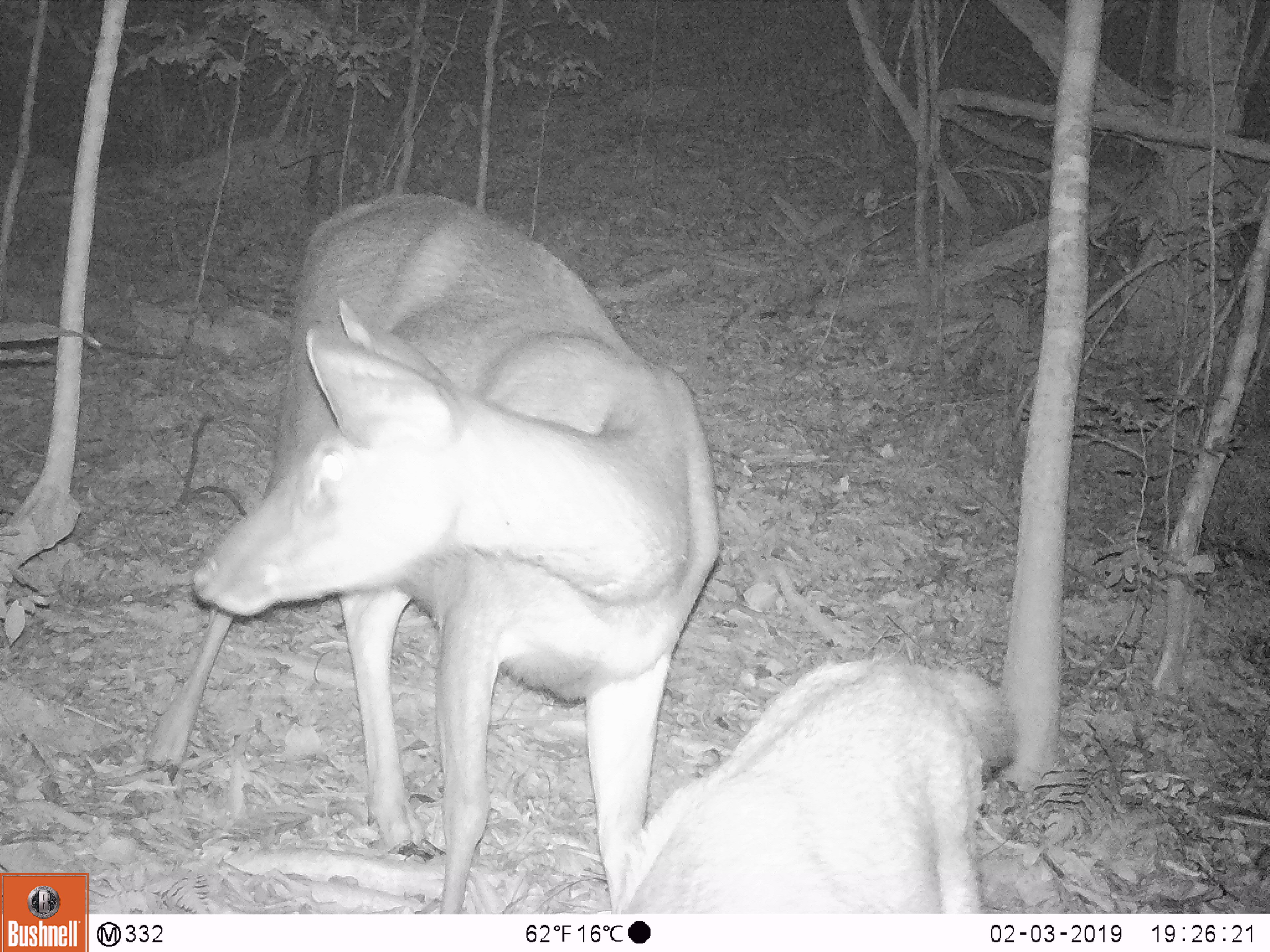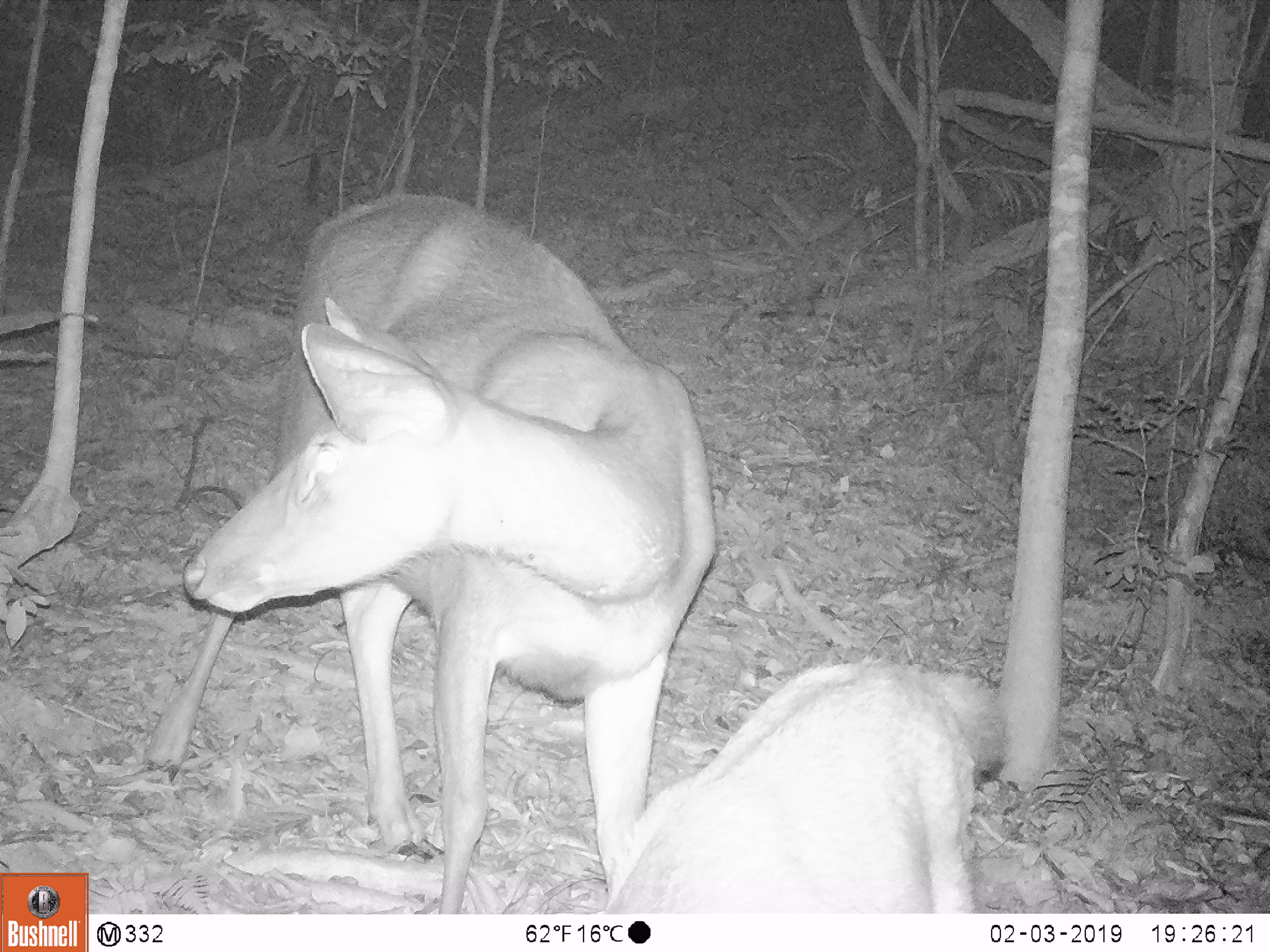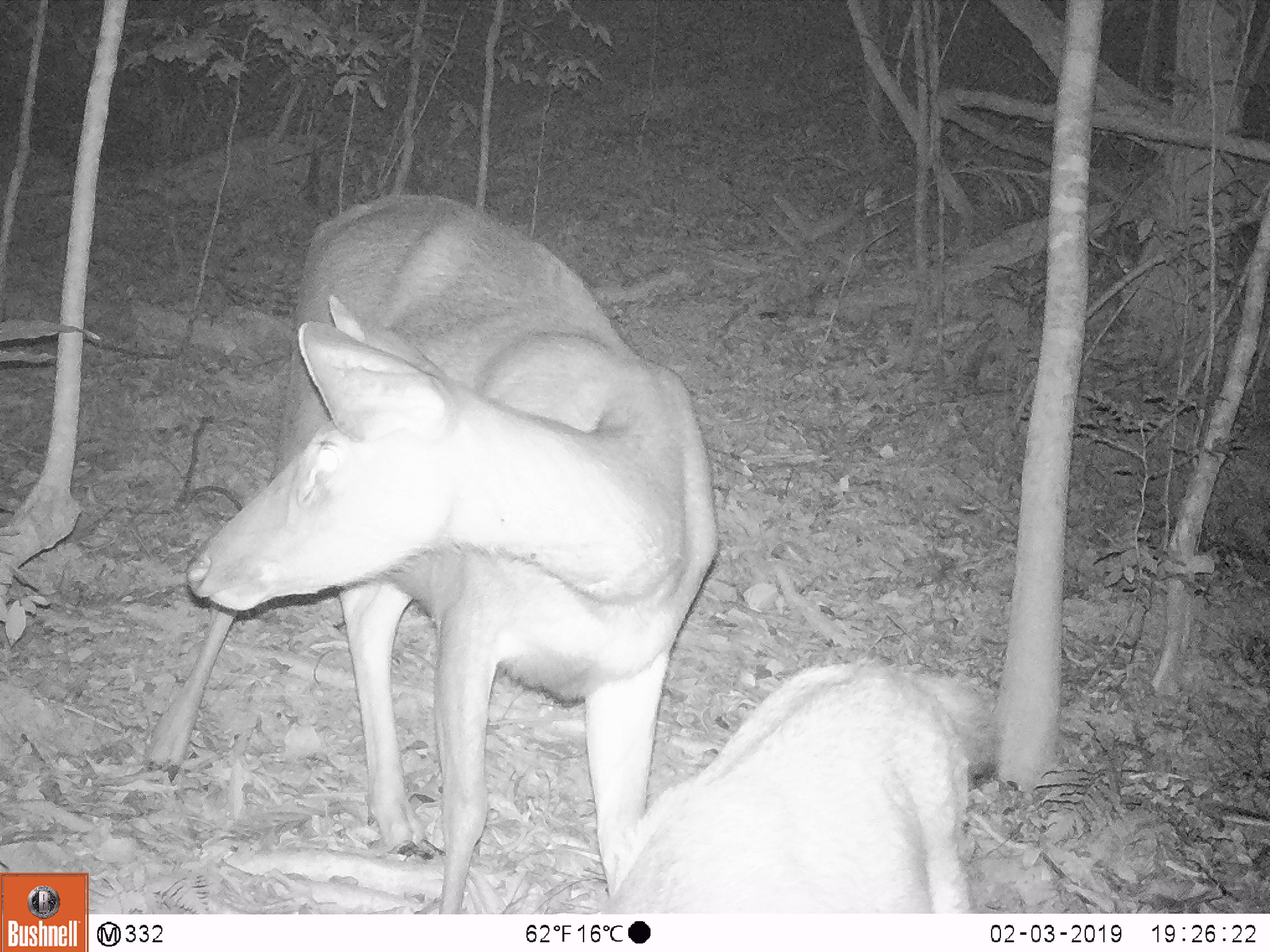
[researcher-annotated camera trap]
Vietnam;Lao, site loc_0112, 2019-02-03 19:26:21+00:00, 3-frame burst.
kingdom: Animalia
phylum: Chordata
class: Mammalia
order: Artiodactyla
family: Cervidae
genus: Rusa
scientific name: Rusa unicolor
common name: sambar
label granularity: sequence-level